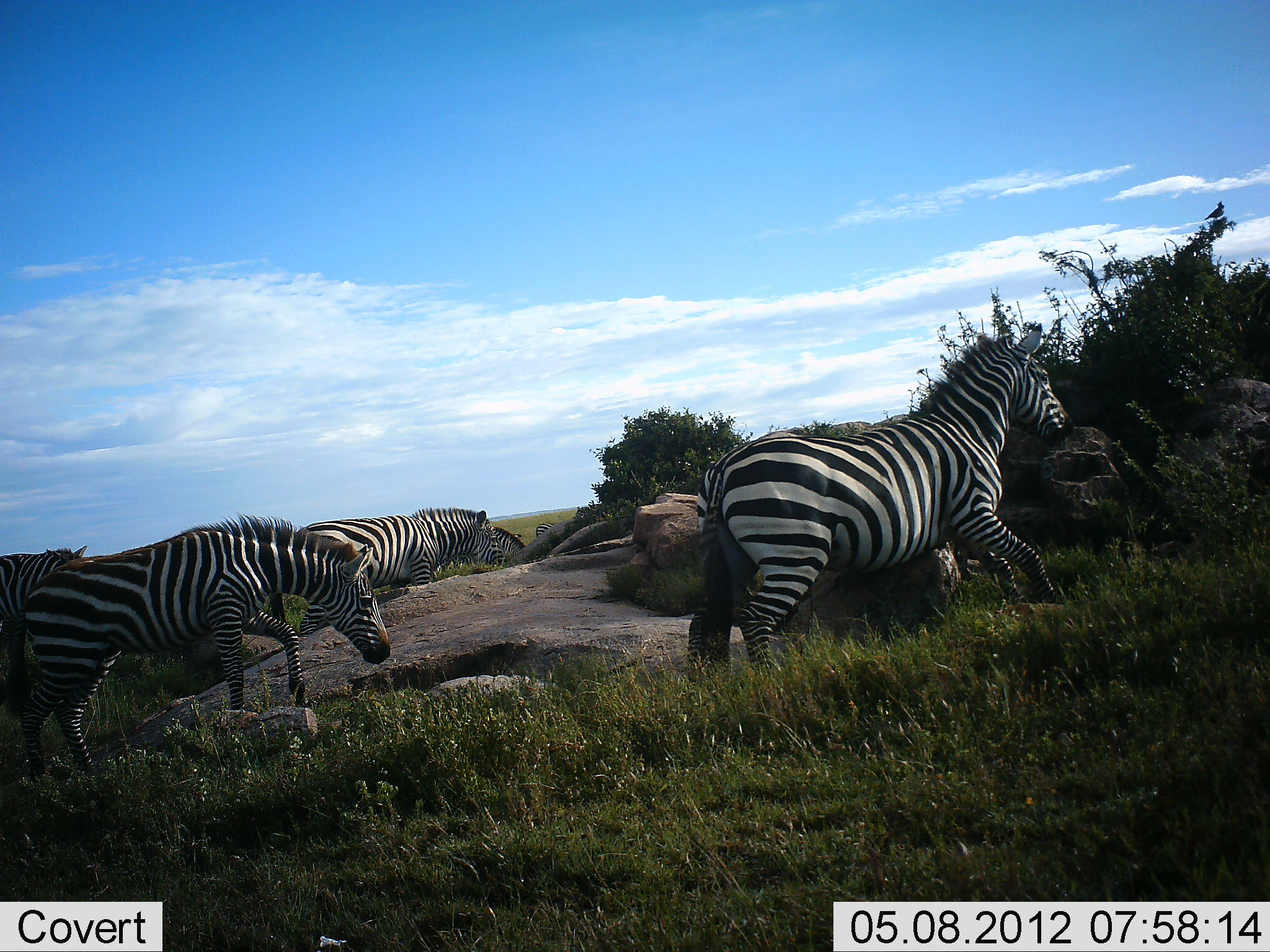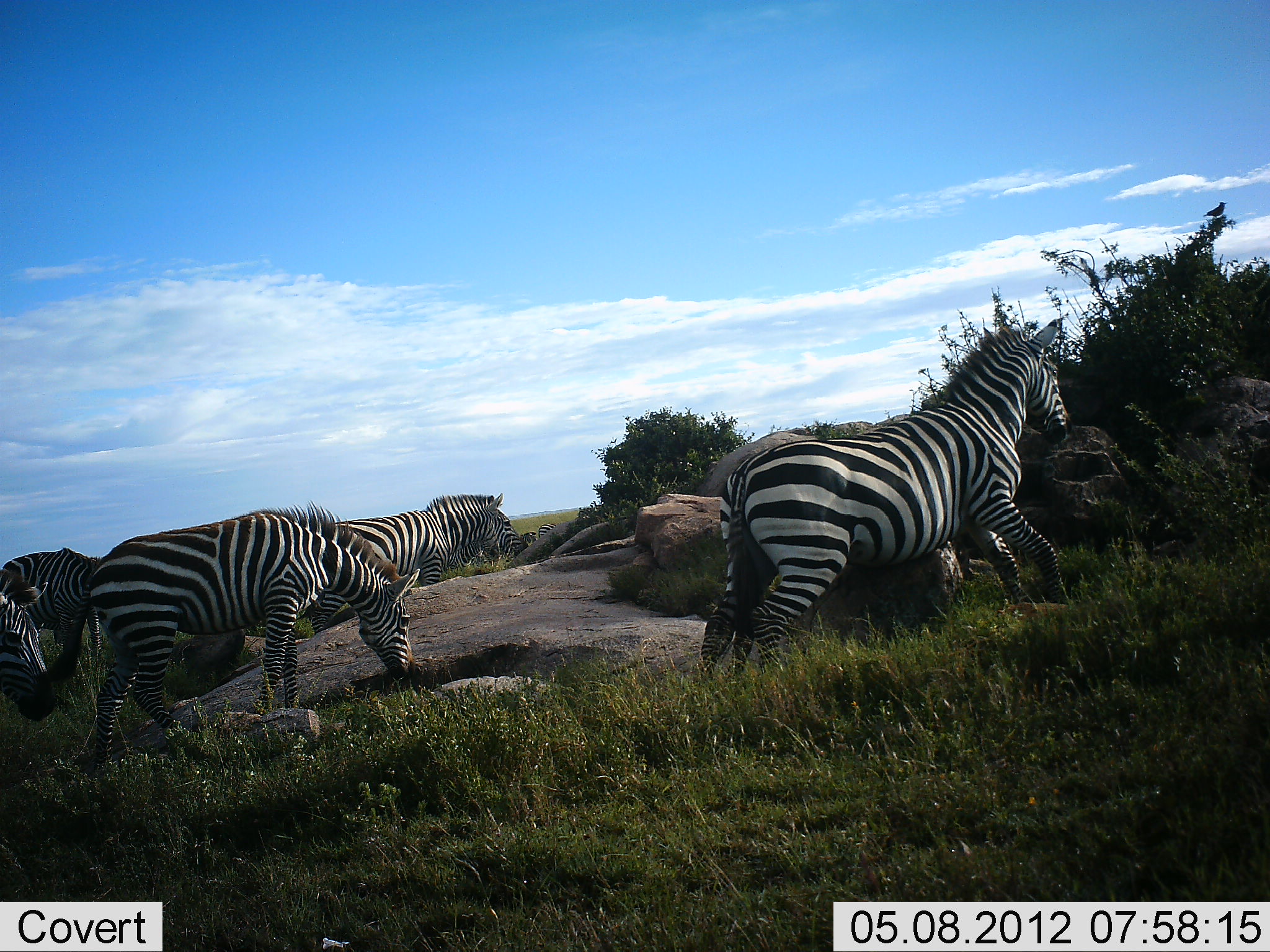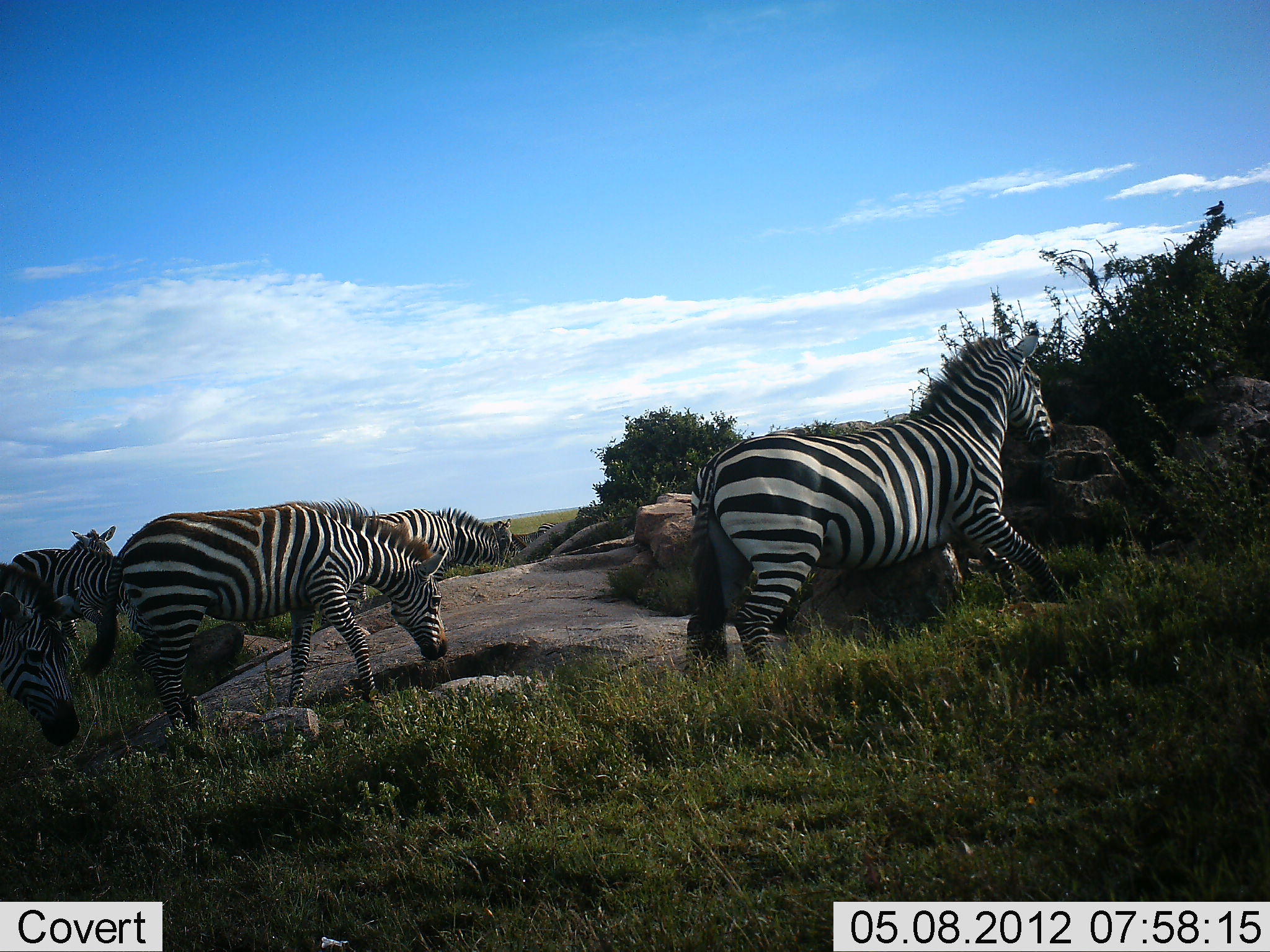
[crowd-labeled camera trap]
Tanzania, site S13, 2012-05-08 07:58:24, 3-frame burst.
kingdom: Animalia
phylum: Chordata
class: Mammalia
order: Perissodactyla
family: Equidae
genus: Equus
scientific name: Equus quagga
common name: plains zebra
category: zebra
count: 6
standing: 31%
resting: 0%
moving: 77%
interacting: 8%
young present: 0%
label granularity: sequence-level